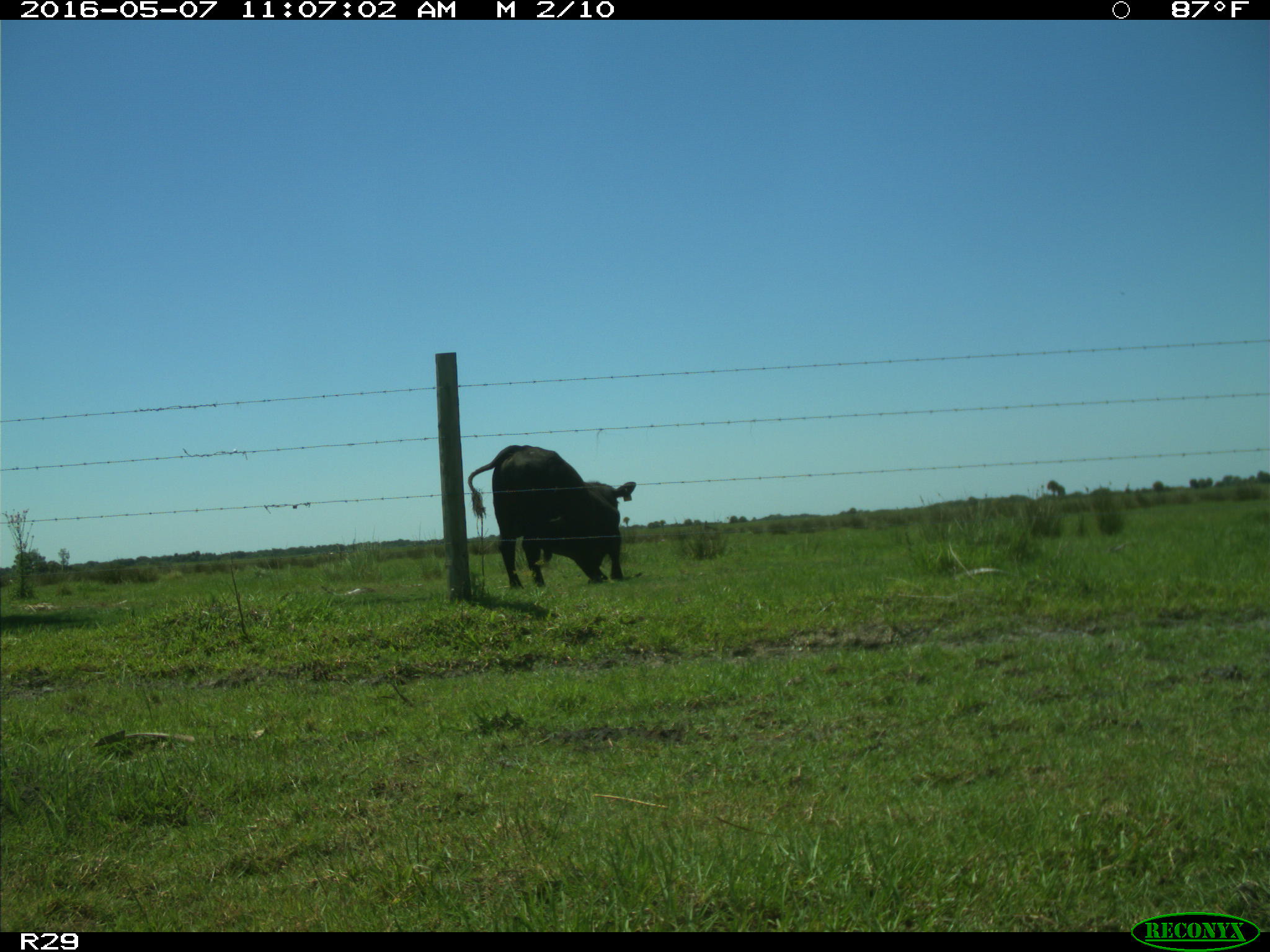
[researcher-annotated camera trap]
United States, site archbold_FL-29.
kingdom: Animalia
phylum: Chordata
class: Mammalia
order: Artiodactyla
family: Bovidae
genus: Bos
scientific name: Bos taurus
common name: domestic cow